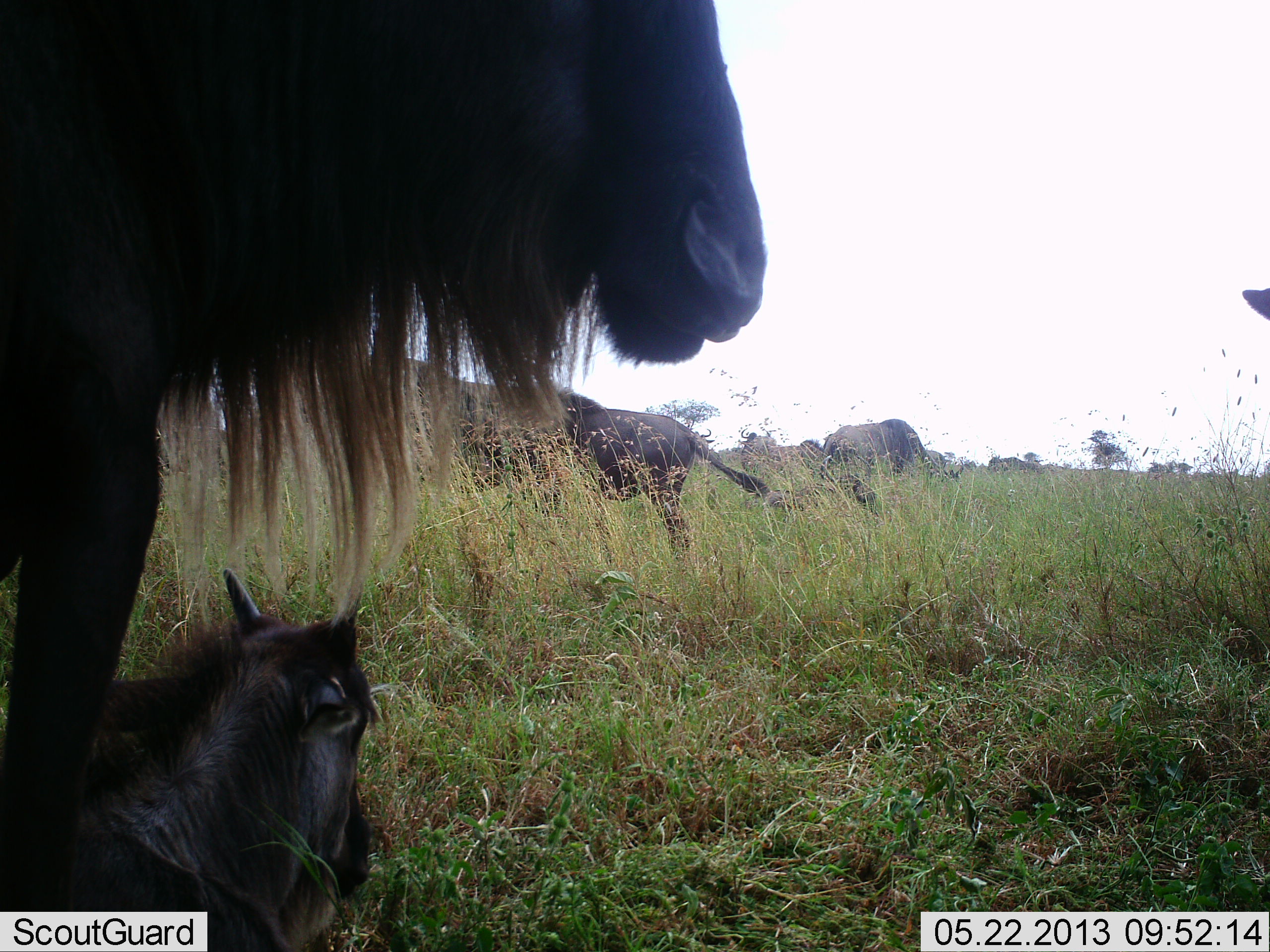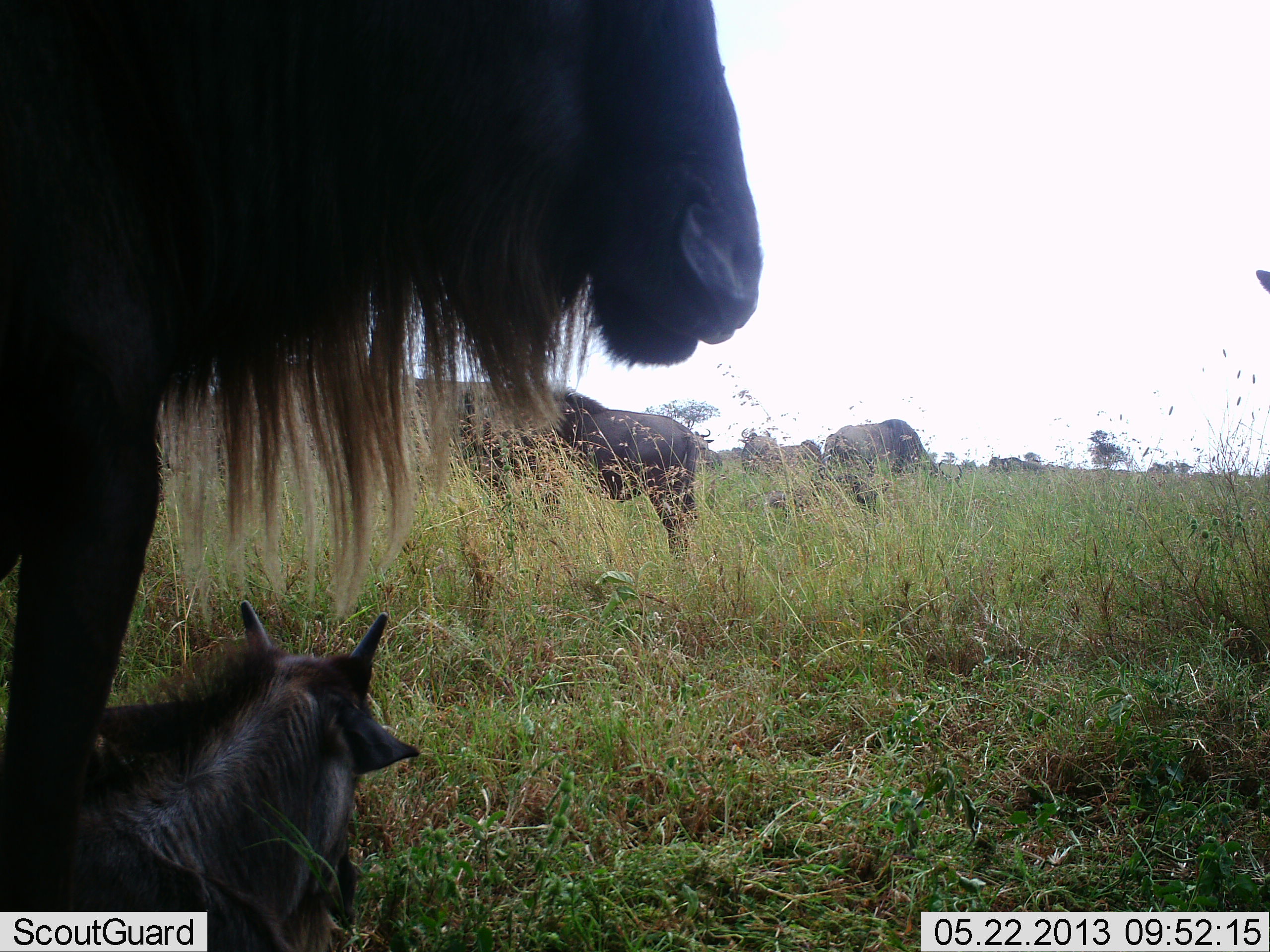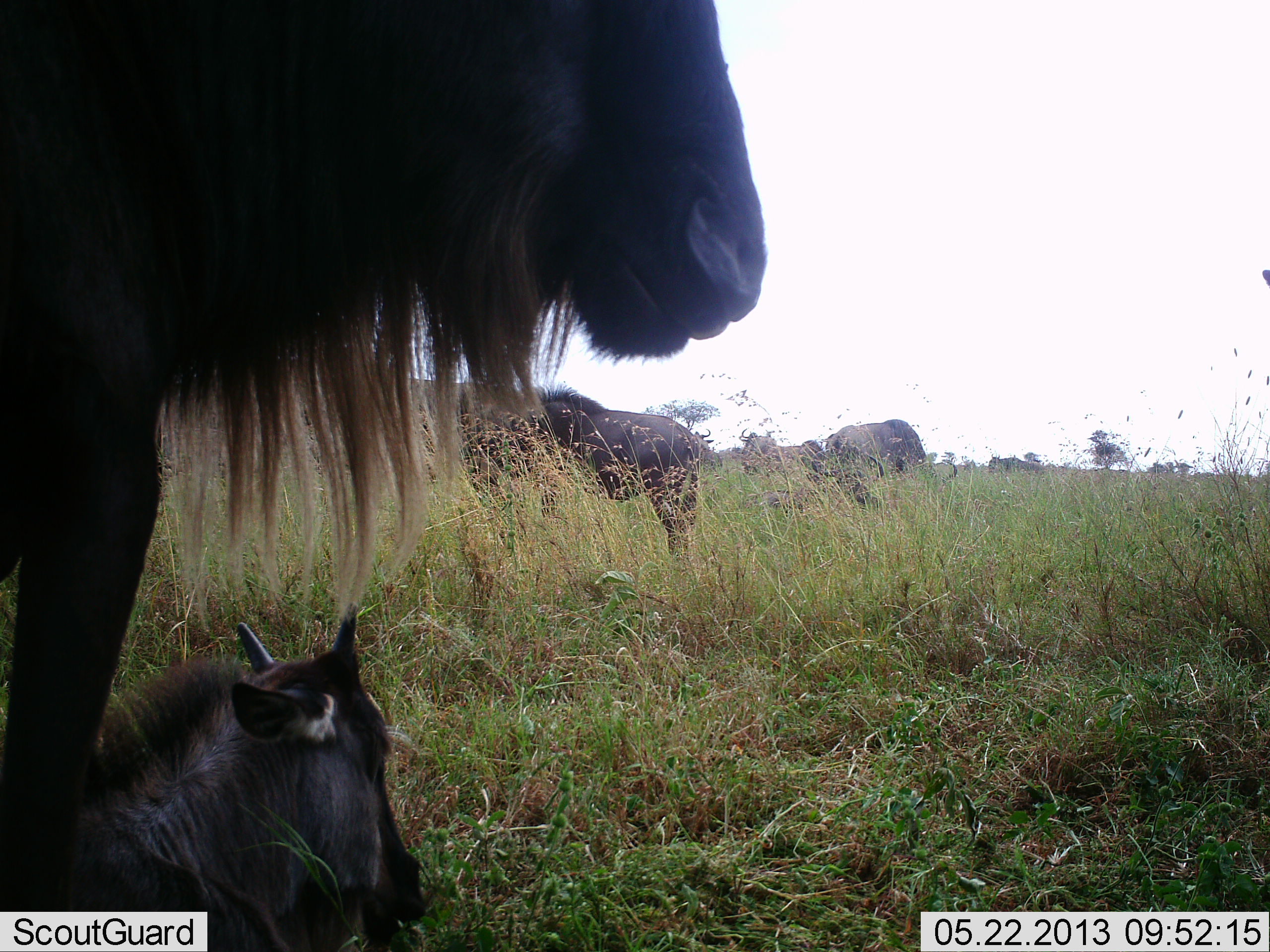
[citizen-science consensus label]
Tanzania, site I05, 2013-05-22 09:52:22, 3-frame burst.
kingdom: Animalia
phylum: Chordata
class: Mammalia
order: Artiodactyla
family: Bovidae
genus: Connochaetes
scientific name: Connochaetes taurinus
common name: blue wildebeest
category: wildebeest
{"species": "wildebeest (blue wildebeest) (Connochaetes taurinus)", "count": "6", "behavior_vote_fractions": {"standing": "88%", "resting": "81%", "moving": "8%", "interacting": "4%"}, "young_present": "54%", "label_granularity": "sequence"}